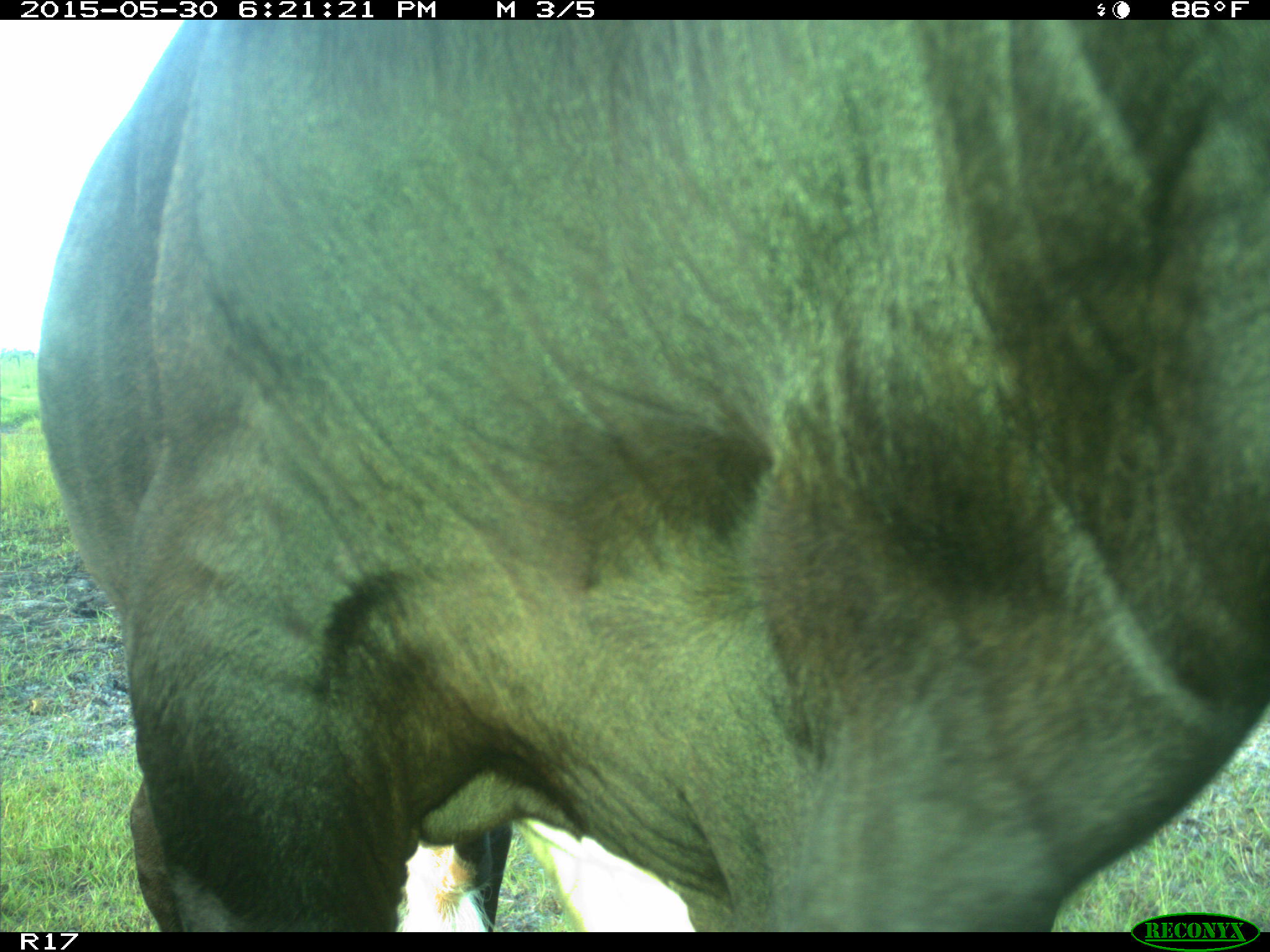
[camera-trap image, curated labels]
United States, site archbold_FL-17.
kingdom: Animalia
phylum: Chordata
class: Mammalia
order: Artiodactyla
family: Bovidae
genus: Bos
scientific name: Bos taurus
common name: domestic cow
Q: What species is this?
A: Bos taurus (domestic cow).